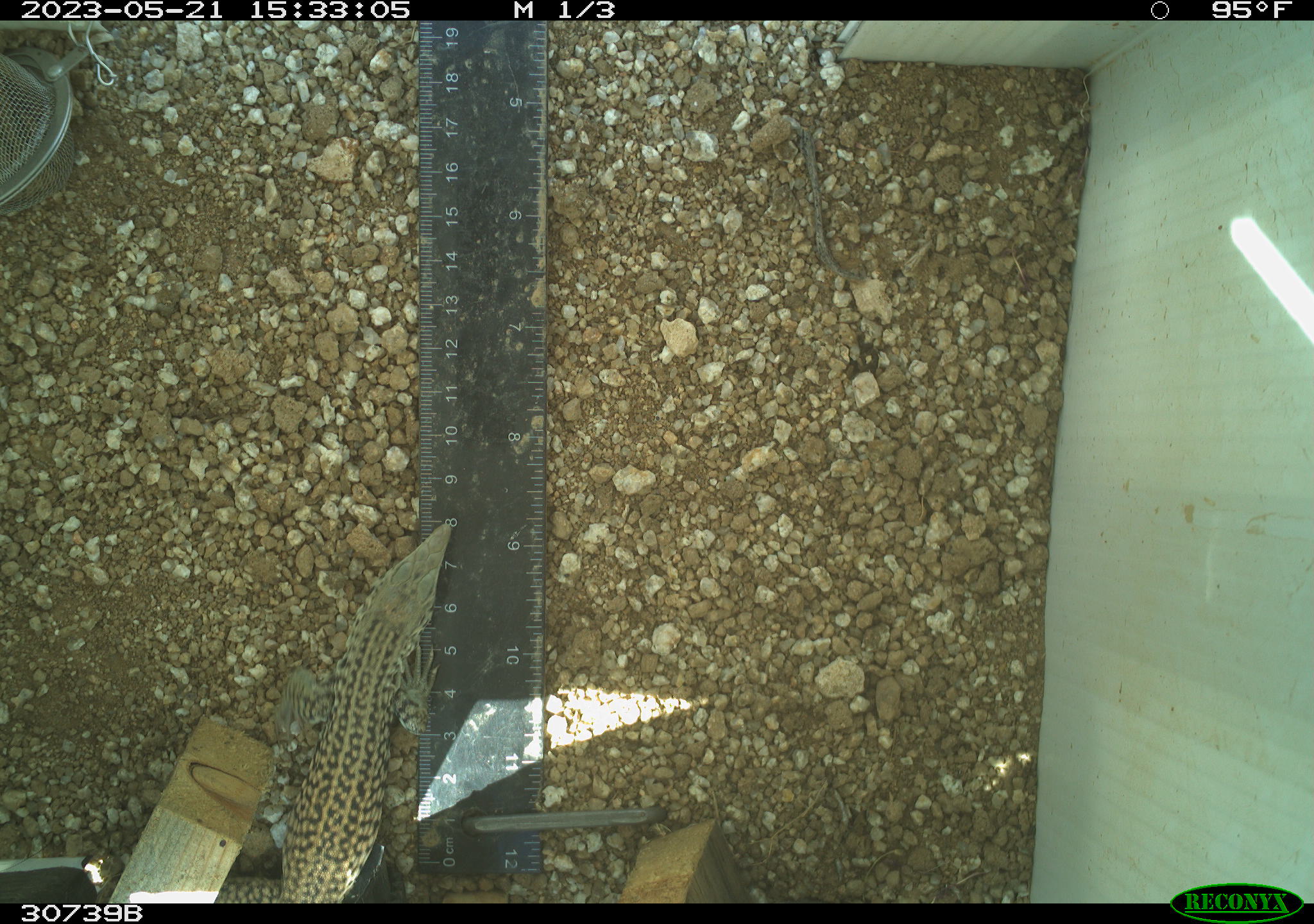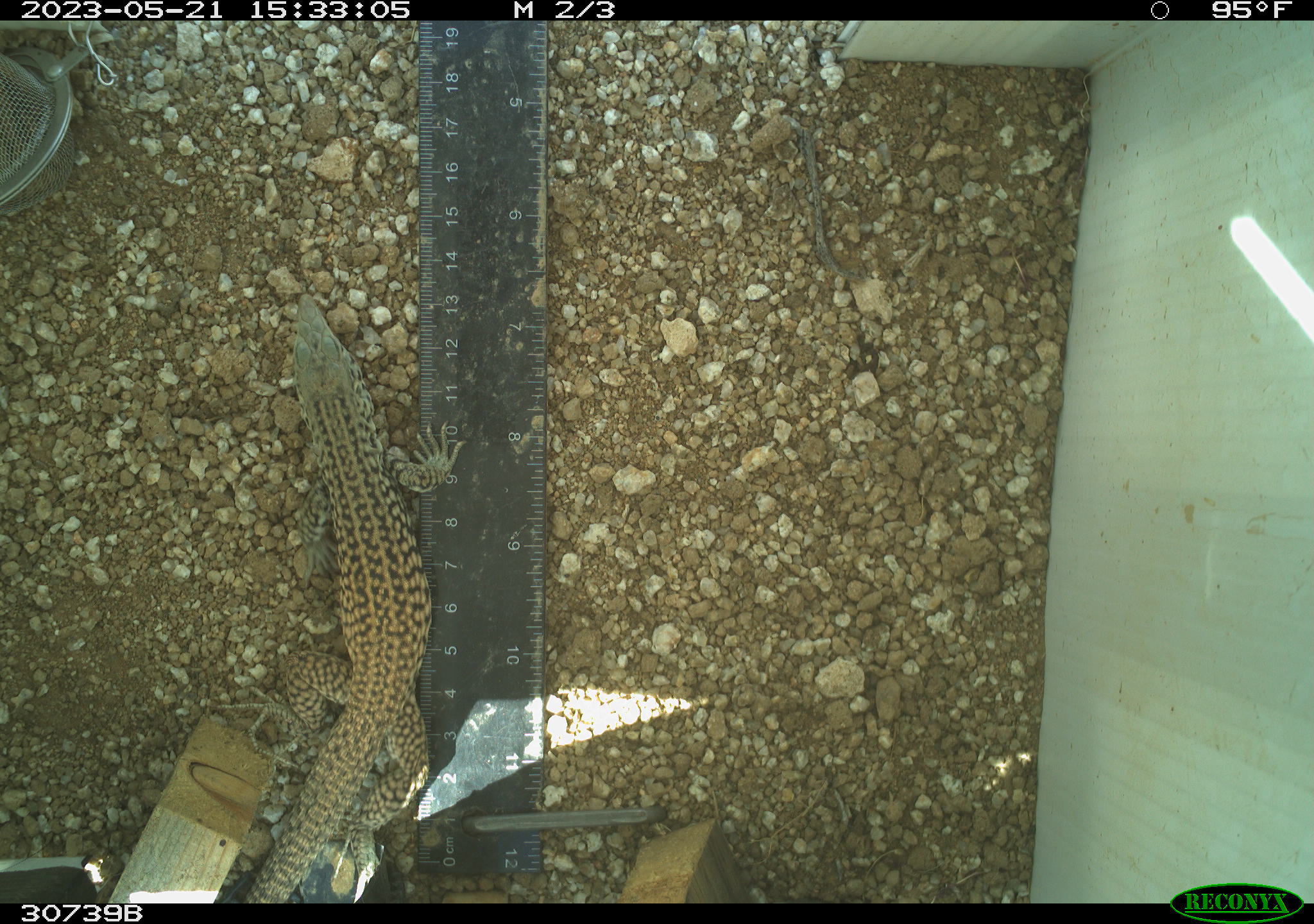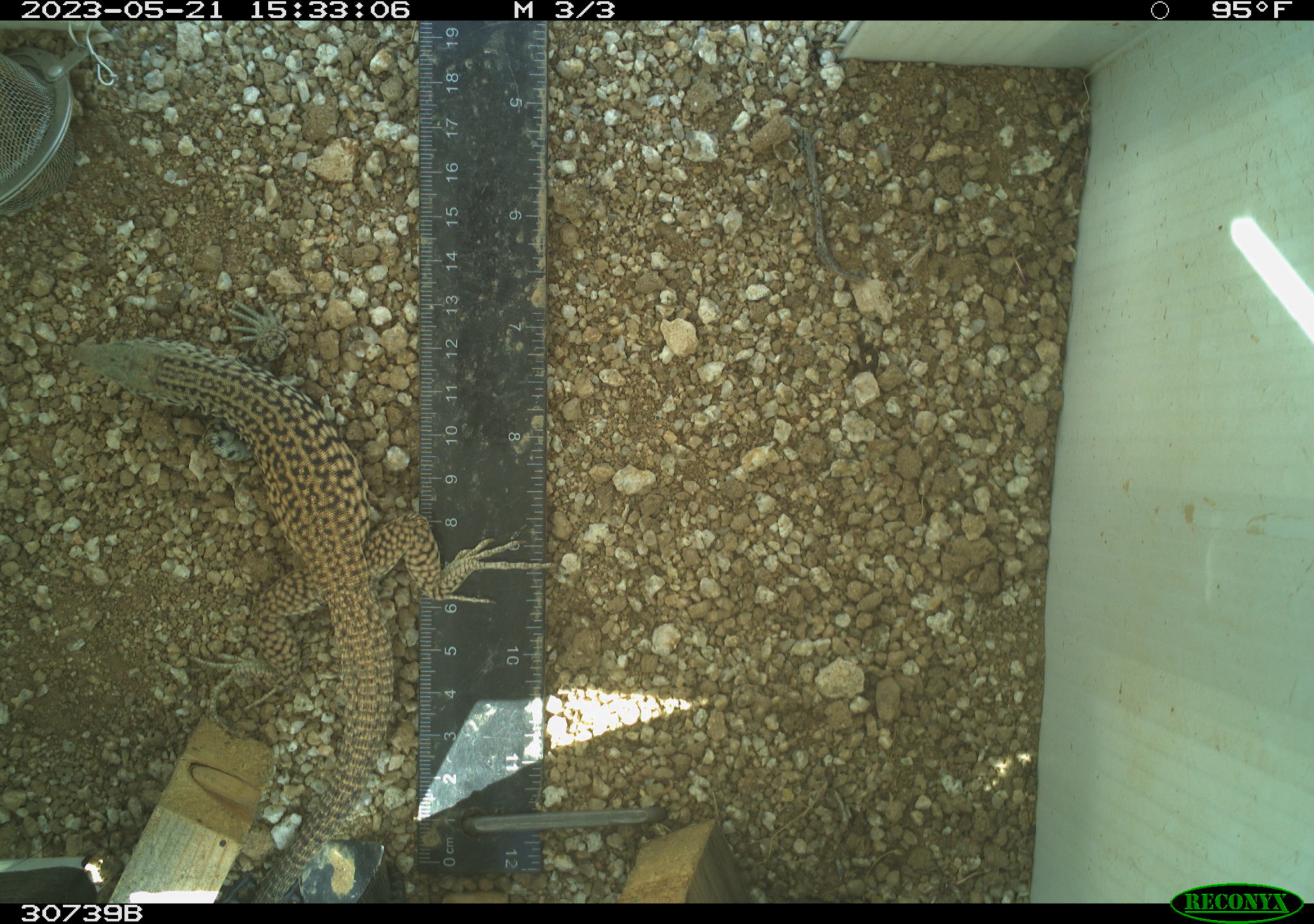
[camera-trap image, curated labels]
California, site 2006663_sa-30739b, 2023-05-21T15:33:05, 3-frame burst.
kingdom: Animalia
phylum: Chordata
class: Reptilia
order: Squamata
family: Teiidae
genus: Aspidoscelis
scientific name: Aspidoscelis tigris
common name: western whiptail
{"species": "western whiptail (Aspidoscelis tigris)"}